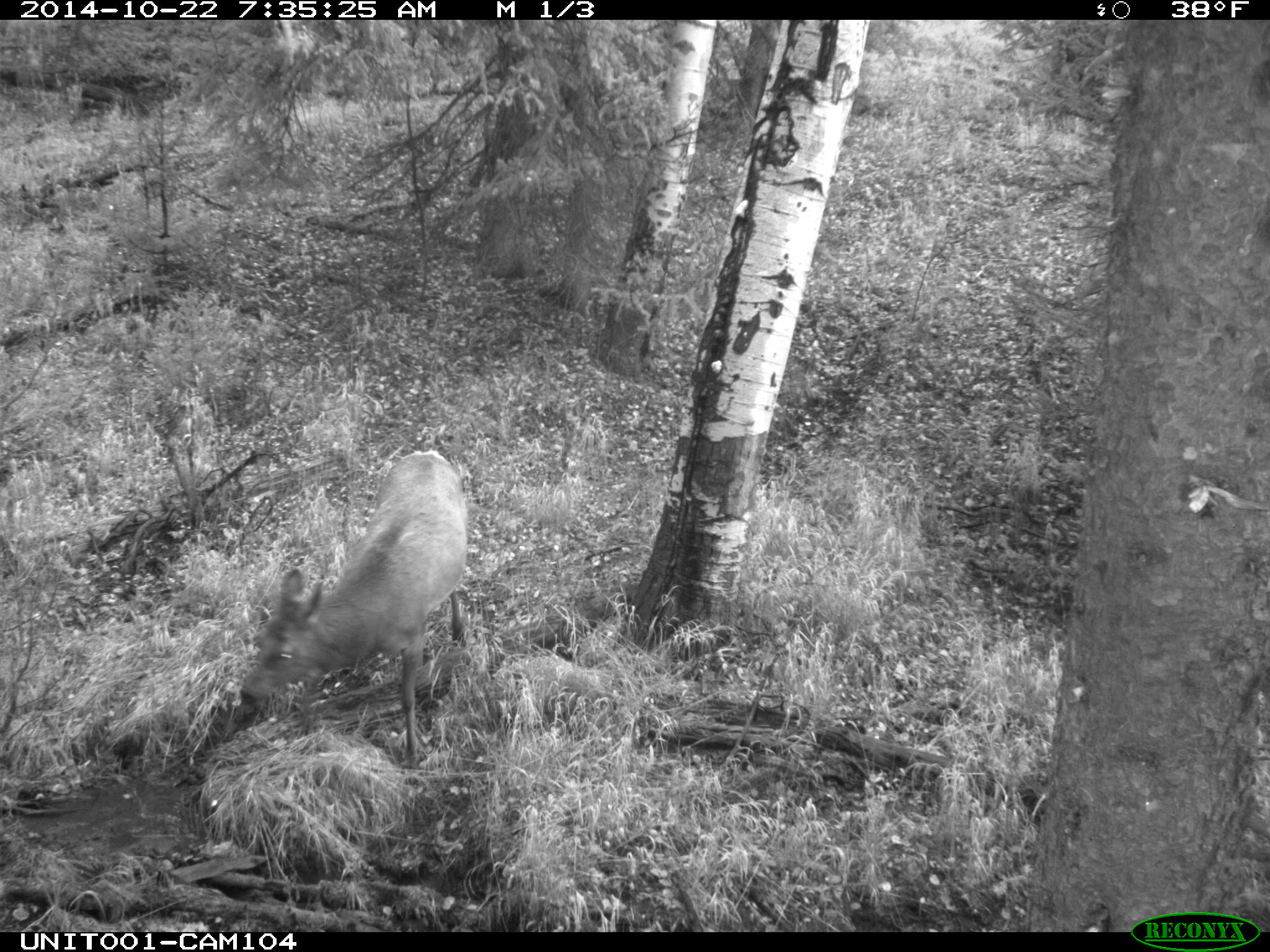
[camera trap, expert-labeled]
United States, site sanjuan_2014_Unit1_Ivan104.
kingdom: Animalia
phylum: Chordata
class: Mammalia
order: Artiodactyla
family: Cervidae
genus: Cervus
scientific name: Cervus elaphus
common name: red deer